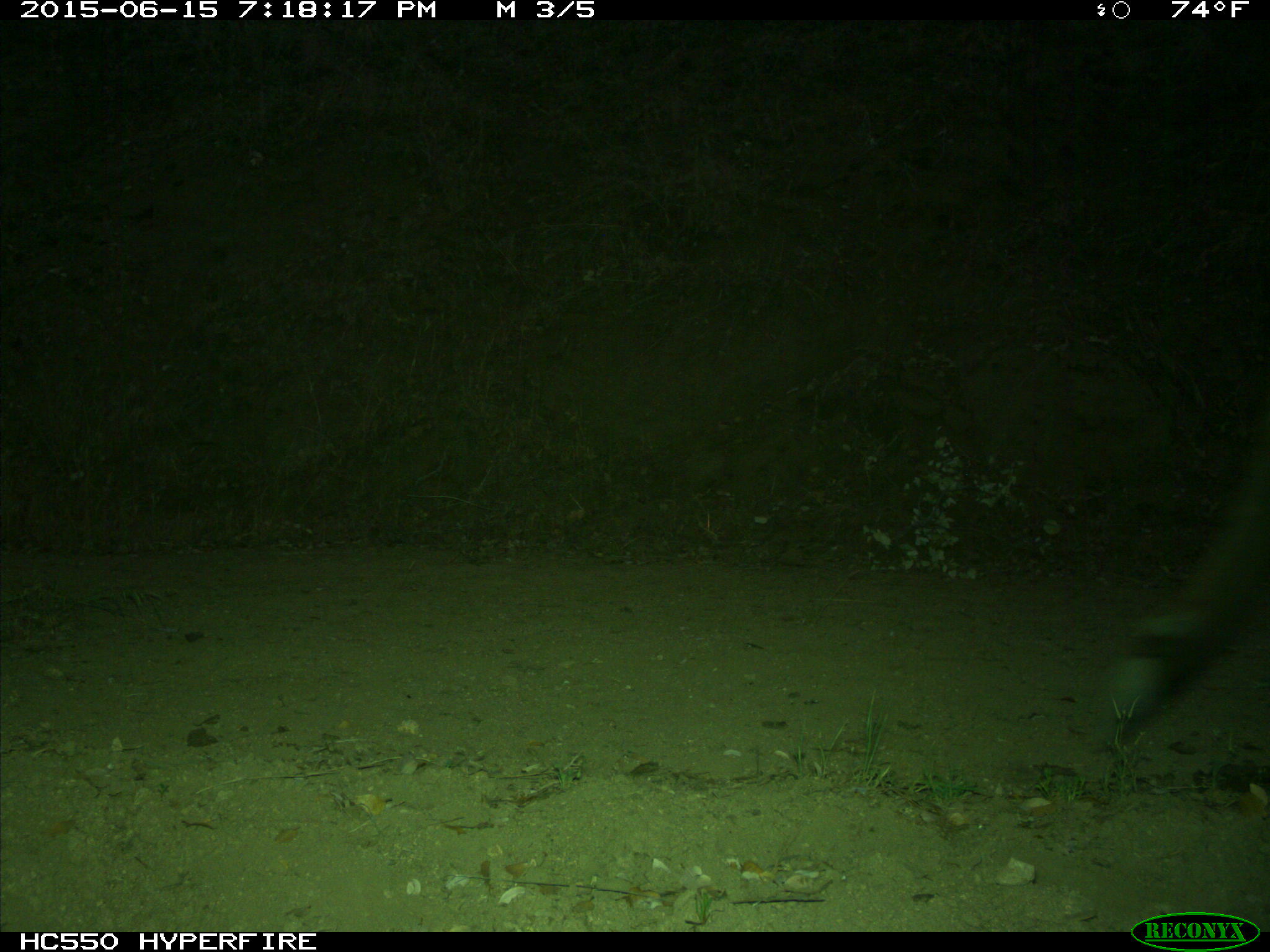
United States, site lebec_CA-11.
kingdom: Animalia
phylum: Chordata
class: Mammalia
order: Artiodactyla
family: Cervidae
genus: Cervus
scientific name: Cervus canadensis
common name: elk